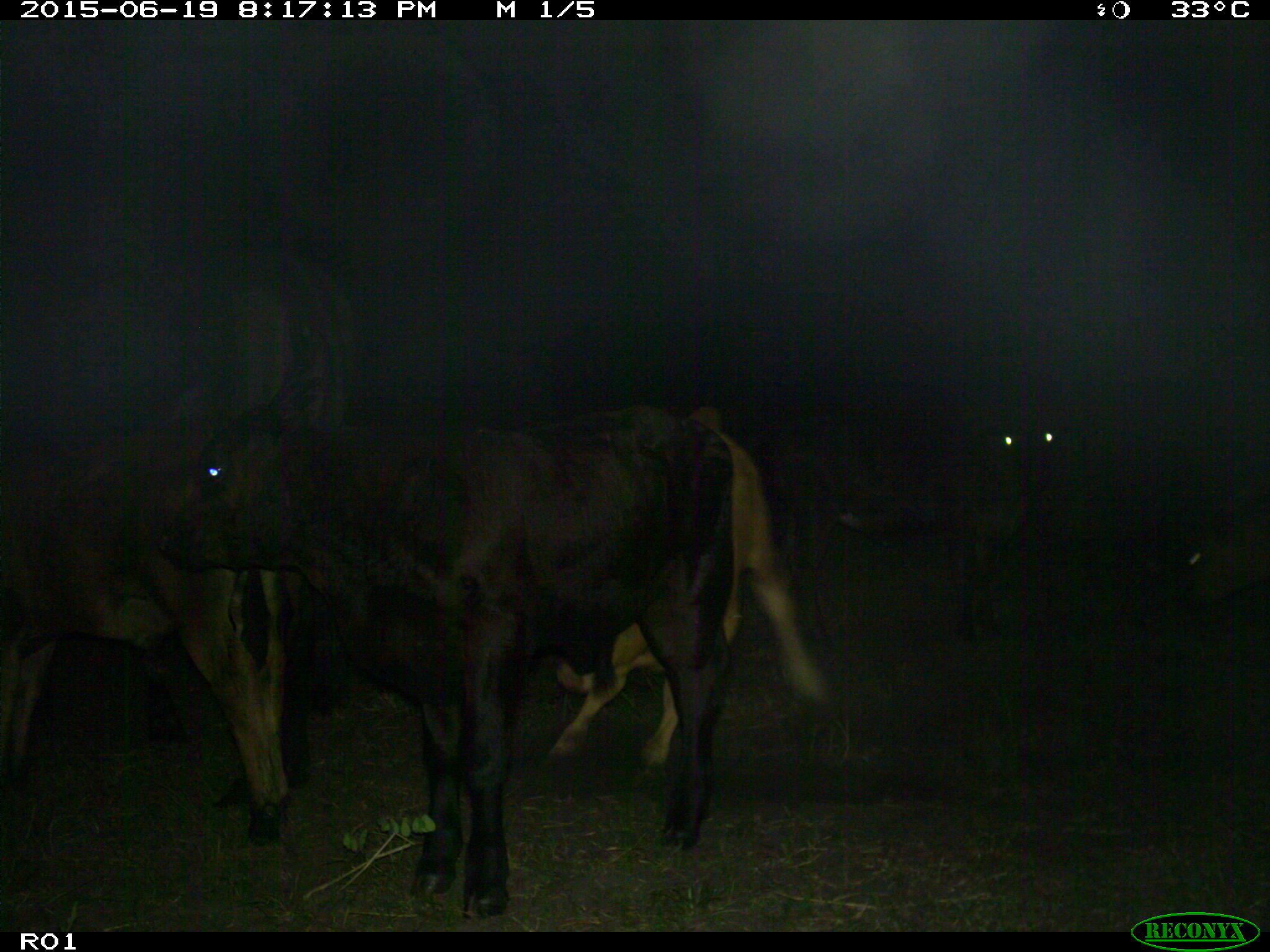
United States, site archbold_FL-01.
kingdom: Animalia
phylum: Chordata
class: Mammalia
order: Artiodactyla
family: Bovidae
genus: Bos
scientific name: Bos taurus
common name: domestic cow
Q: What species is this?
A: Bos taurus (domestic cow).